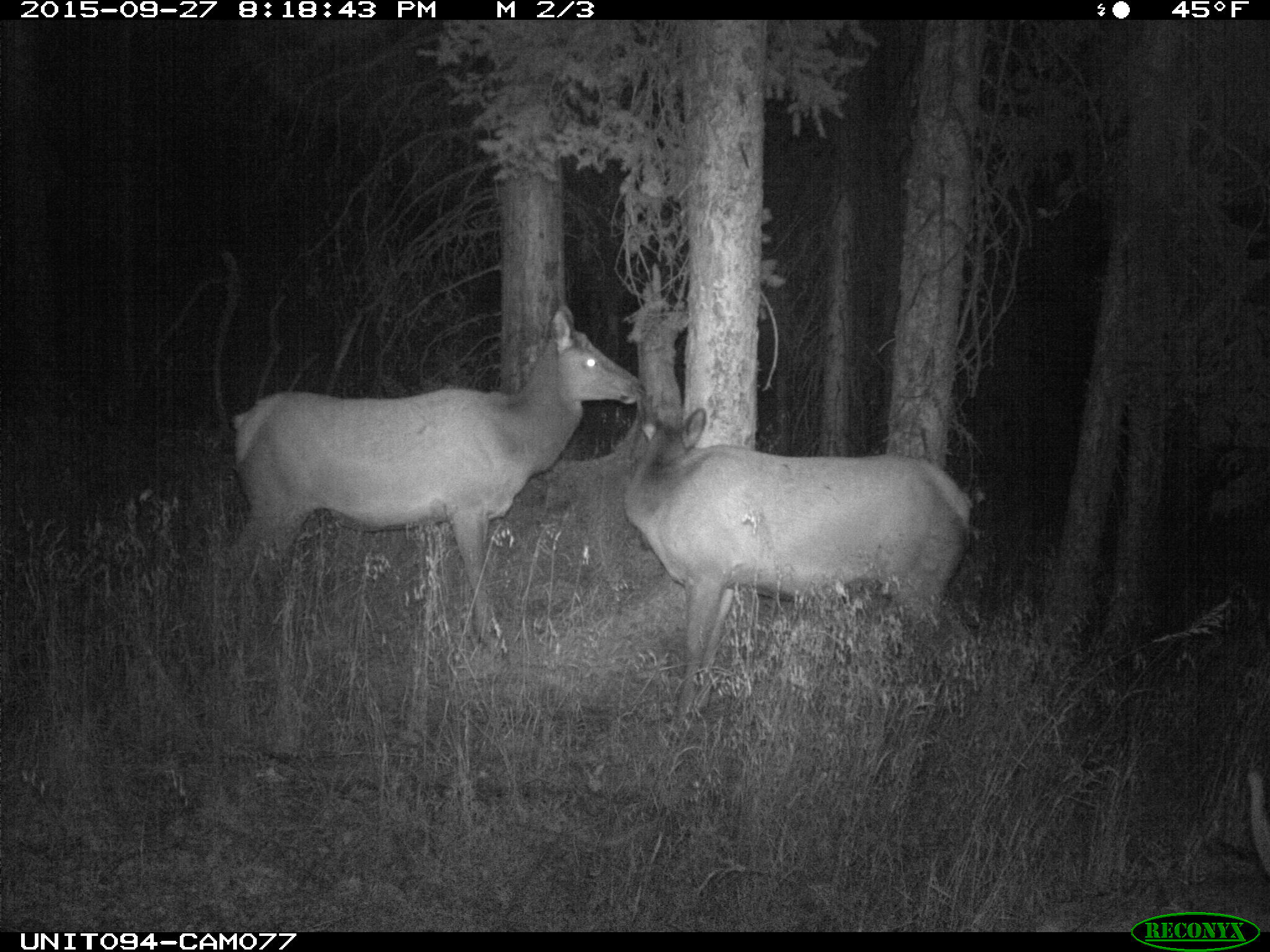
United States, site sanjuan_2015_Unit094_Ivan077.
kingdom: Animalia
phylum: Chordata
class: Mammalia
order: Artiodactyla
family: Cervidae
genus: Cervus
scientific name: Cervus elaphus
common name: red deer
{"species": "Cervus elaphus (red deer)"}